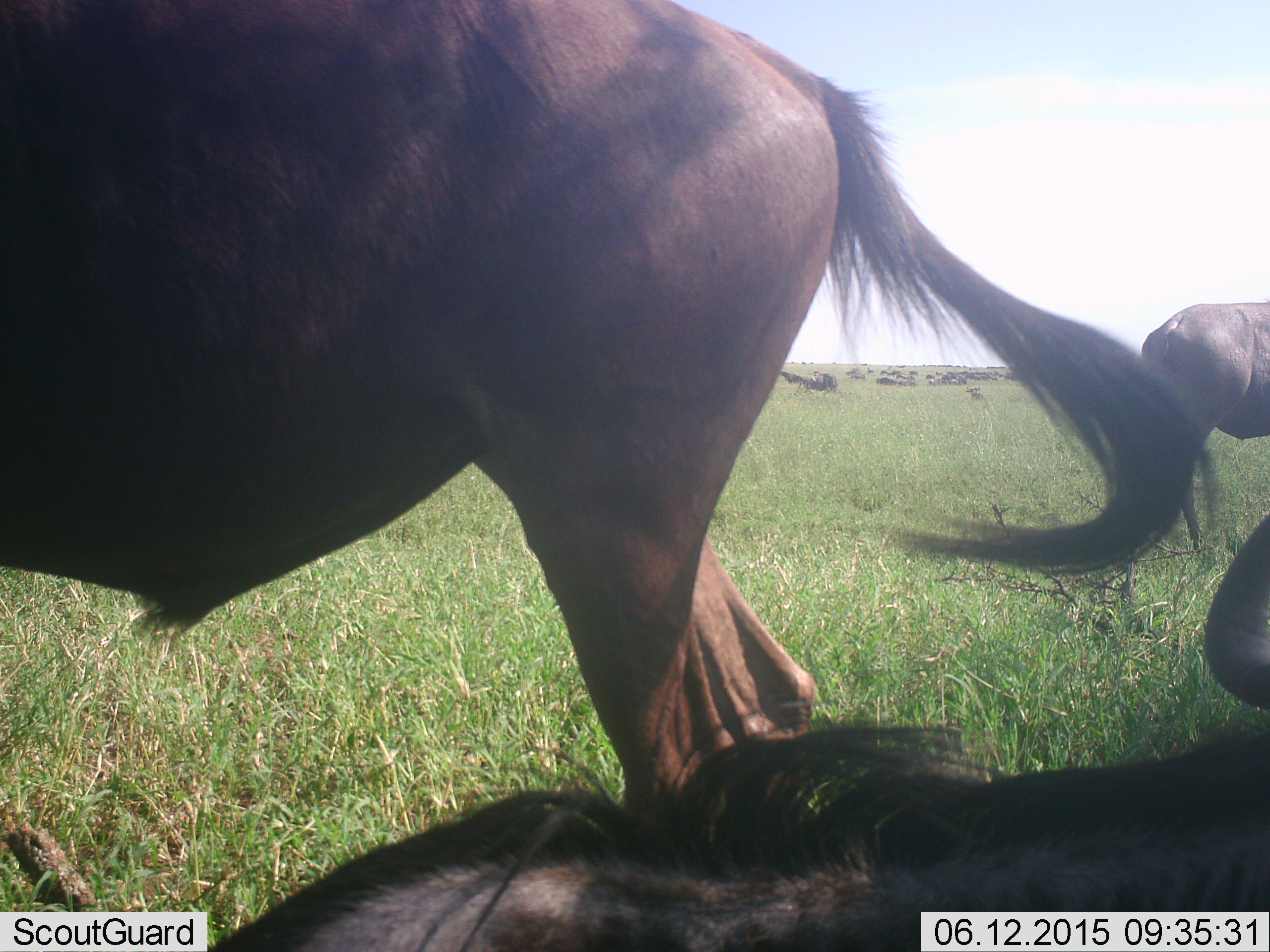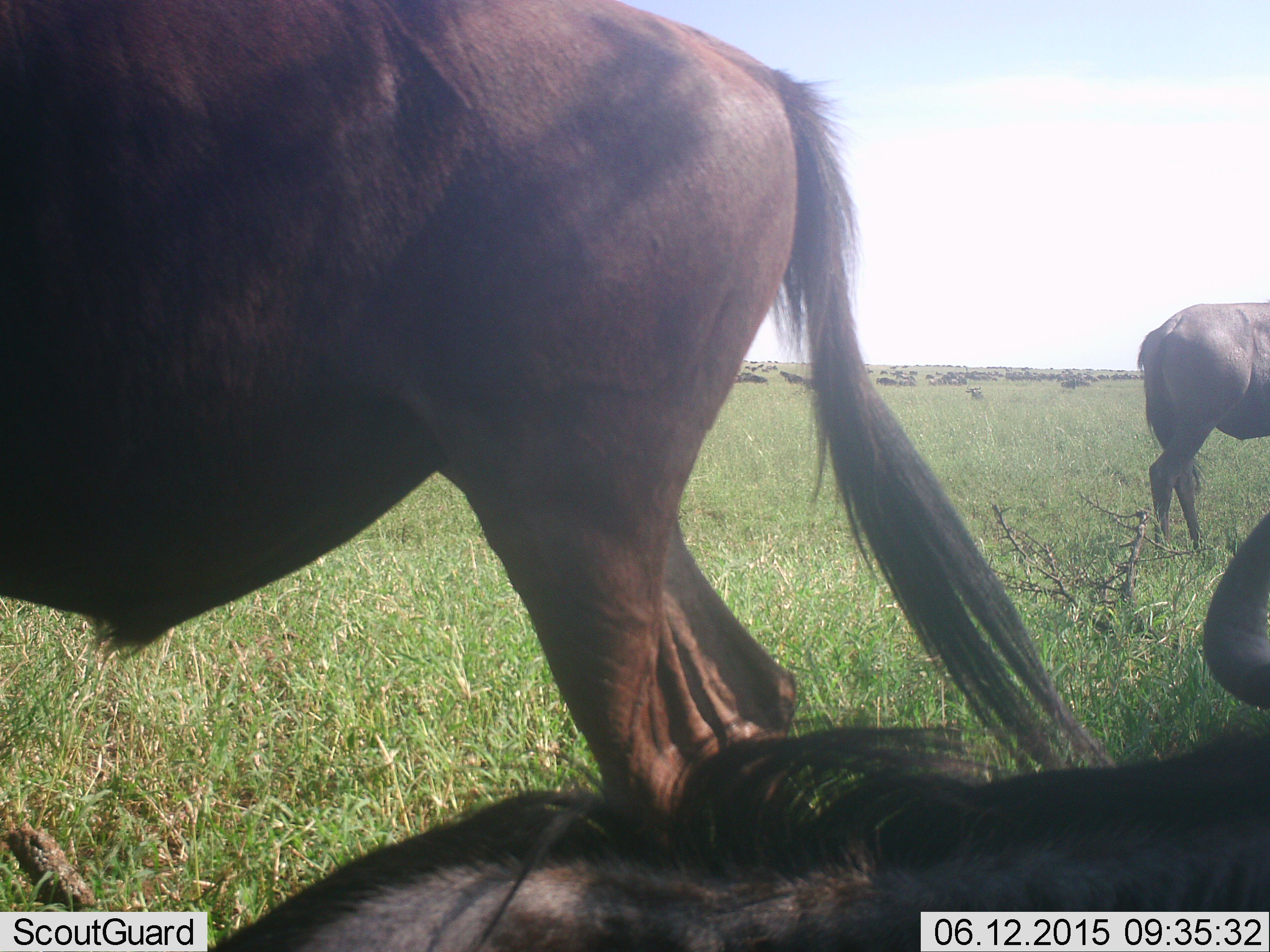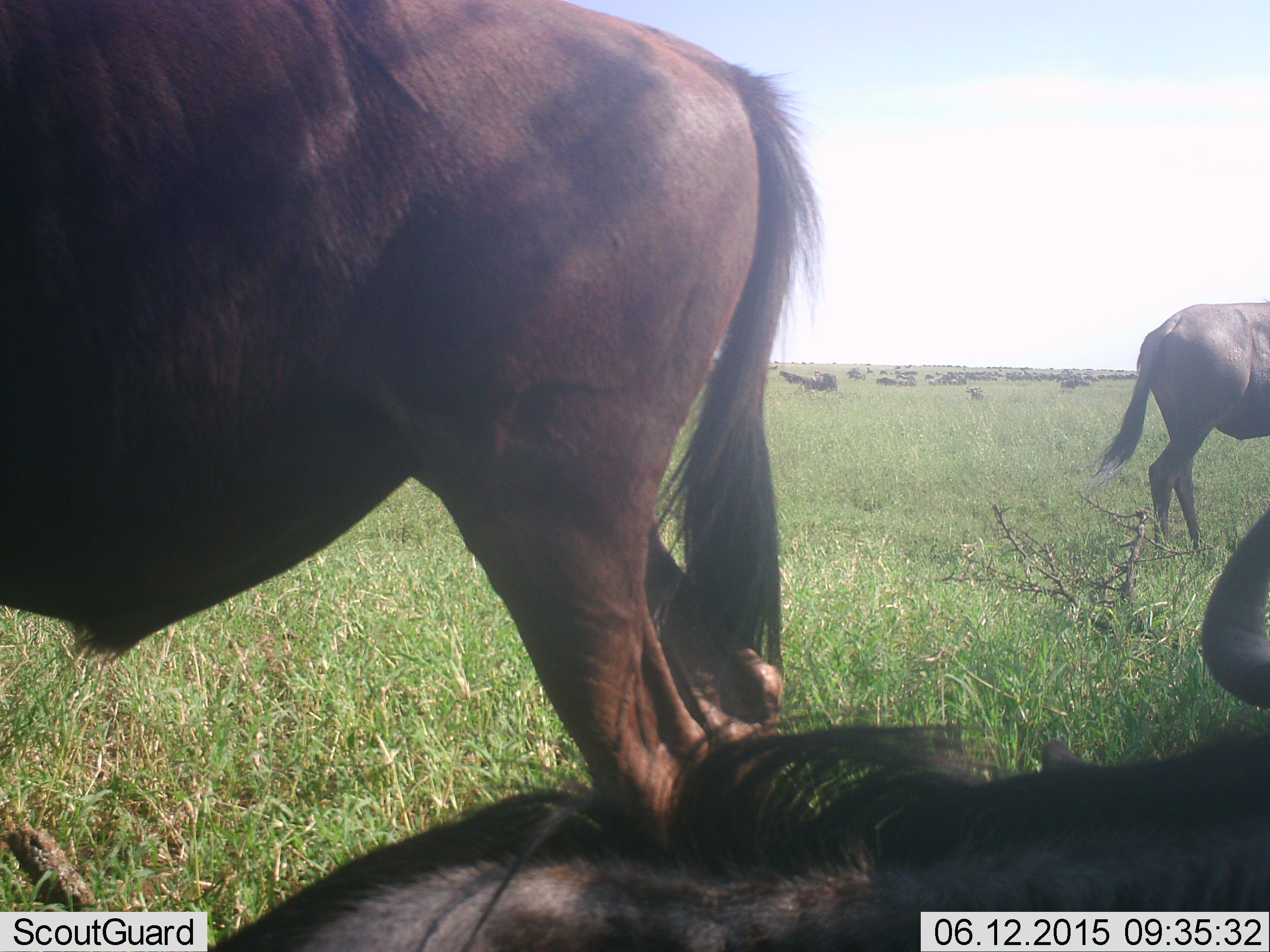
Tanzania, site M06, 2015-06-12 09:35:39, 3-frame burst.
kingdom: Animalia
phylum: Chordata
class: Mammalia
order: Artiodactyla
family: Bovidae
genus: Connochaetes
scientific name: Connochaetes taurinus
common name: blue wildebeest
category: wildebeest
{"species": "wildebeest (blue wildebeest) (Connochaetes taurinus)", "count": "11-50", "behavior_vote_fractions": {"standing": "100%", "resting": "70%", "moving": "30%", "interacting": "0%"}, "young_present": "0%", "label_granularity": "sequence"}